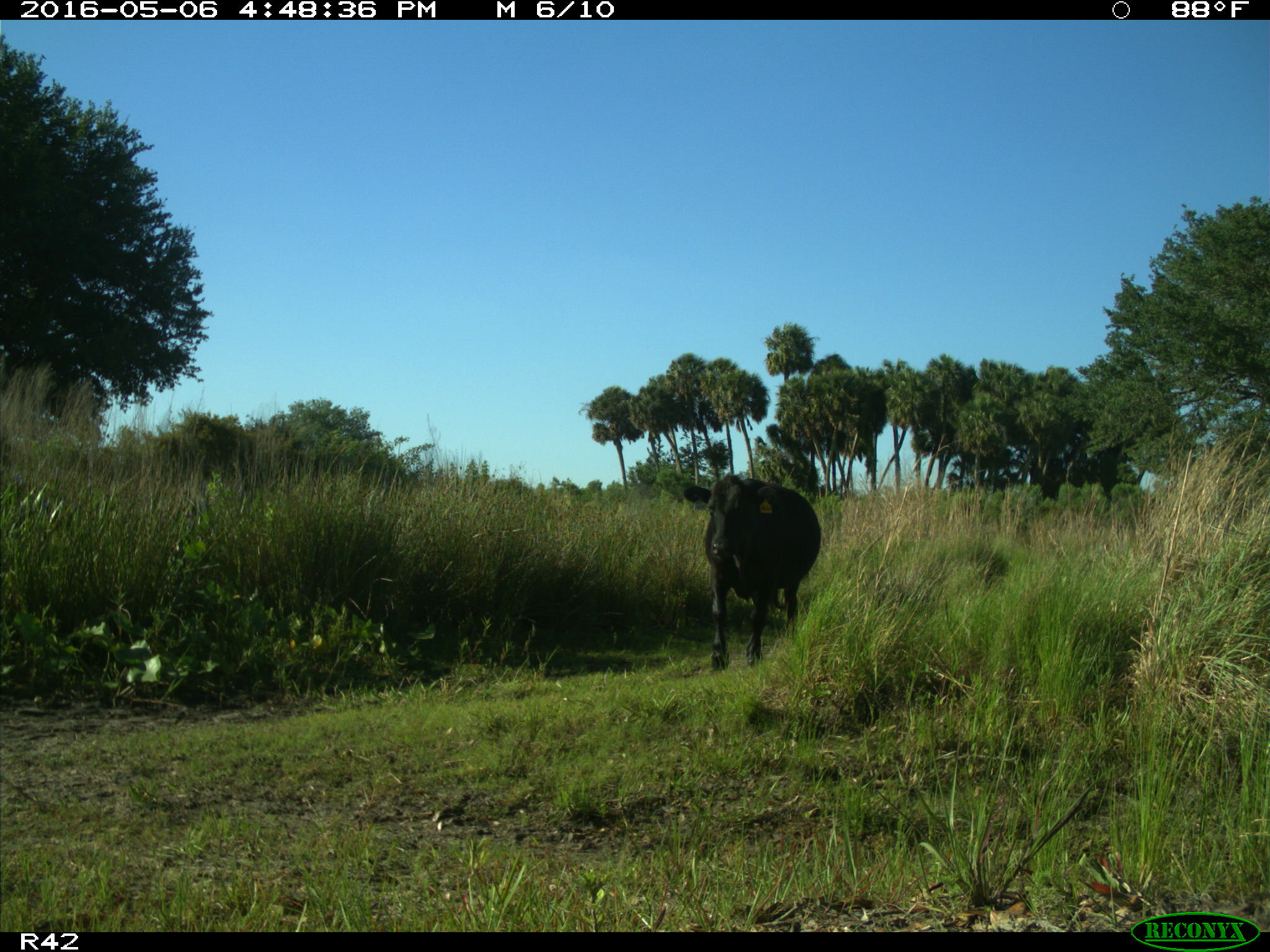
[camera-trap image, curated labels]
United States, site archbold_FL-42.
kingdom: Animalia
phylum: Chordata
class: Mammalia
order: Artiodactyla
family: Bovidae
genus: Bos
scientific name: Bos taurus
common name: domestic cow